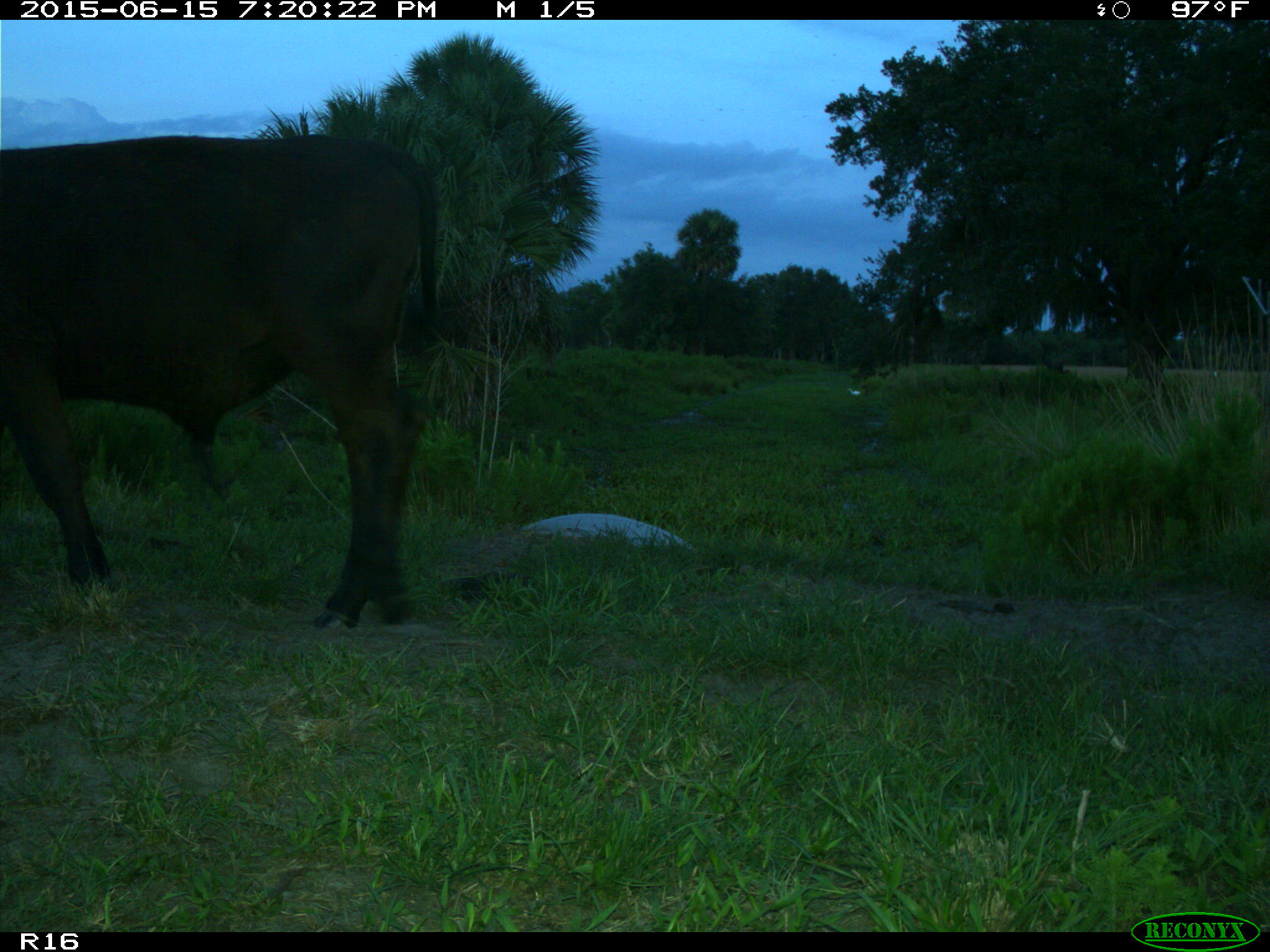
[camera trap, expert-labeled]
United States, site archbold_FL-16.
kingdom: Animalia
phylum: Chordata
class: Mammalia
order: Artiodactyla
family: Bovidae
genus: Bos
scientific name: Bos taurus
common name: domestic cow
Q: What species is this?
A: Bos taurus (domestic cow).